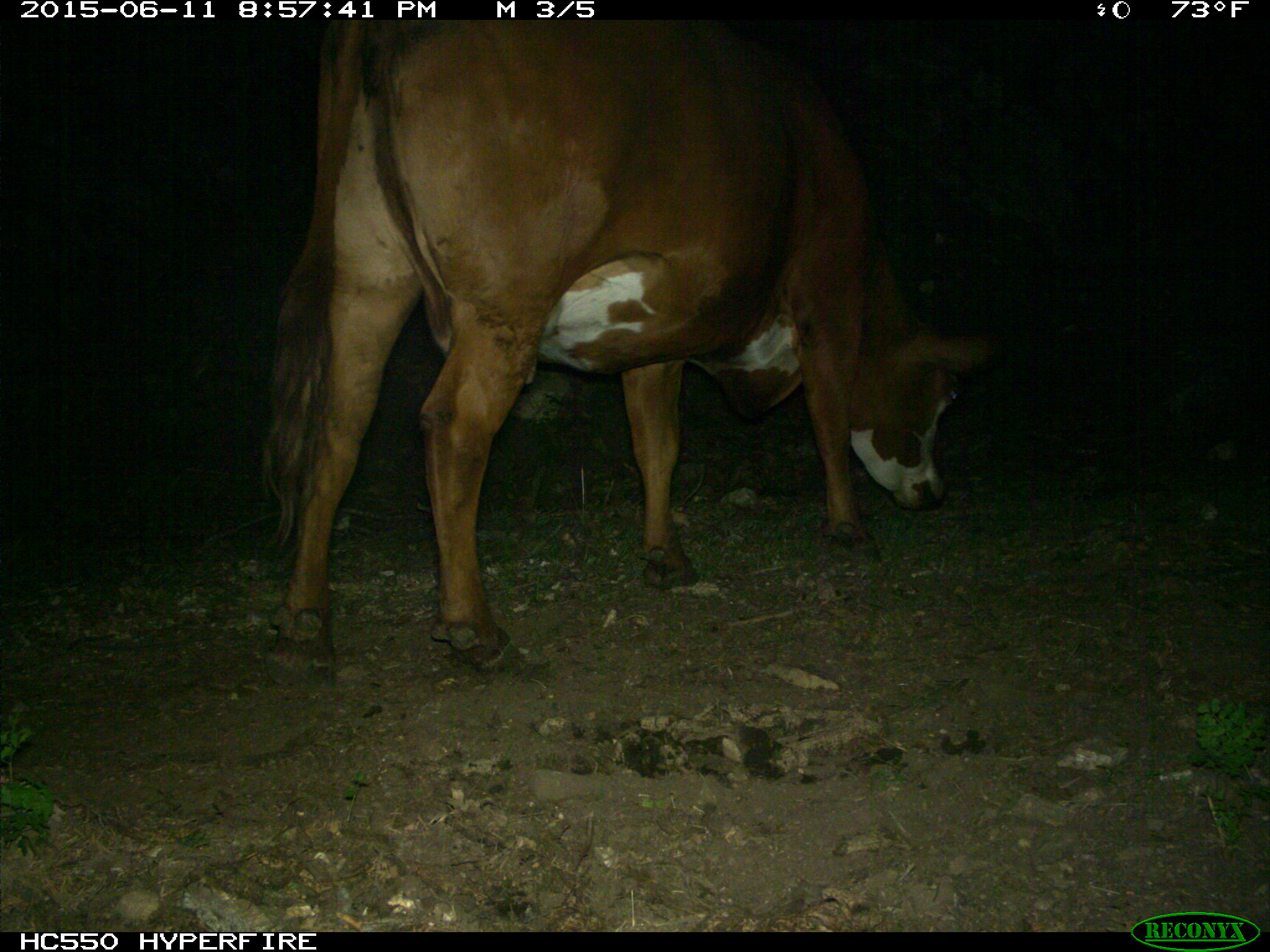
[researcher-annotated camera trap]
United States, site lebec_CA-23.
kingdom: Animalia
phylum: Chordata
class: Mammalia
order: Artiodactyla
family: Bovidae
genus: Bos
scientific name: Bos taurus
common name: domestic cow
Bos taurus (domestic cow).